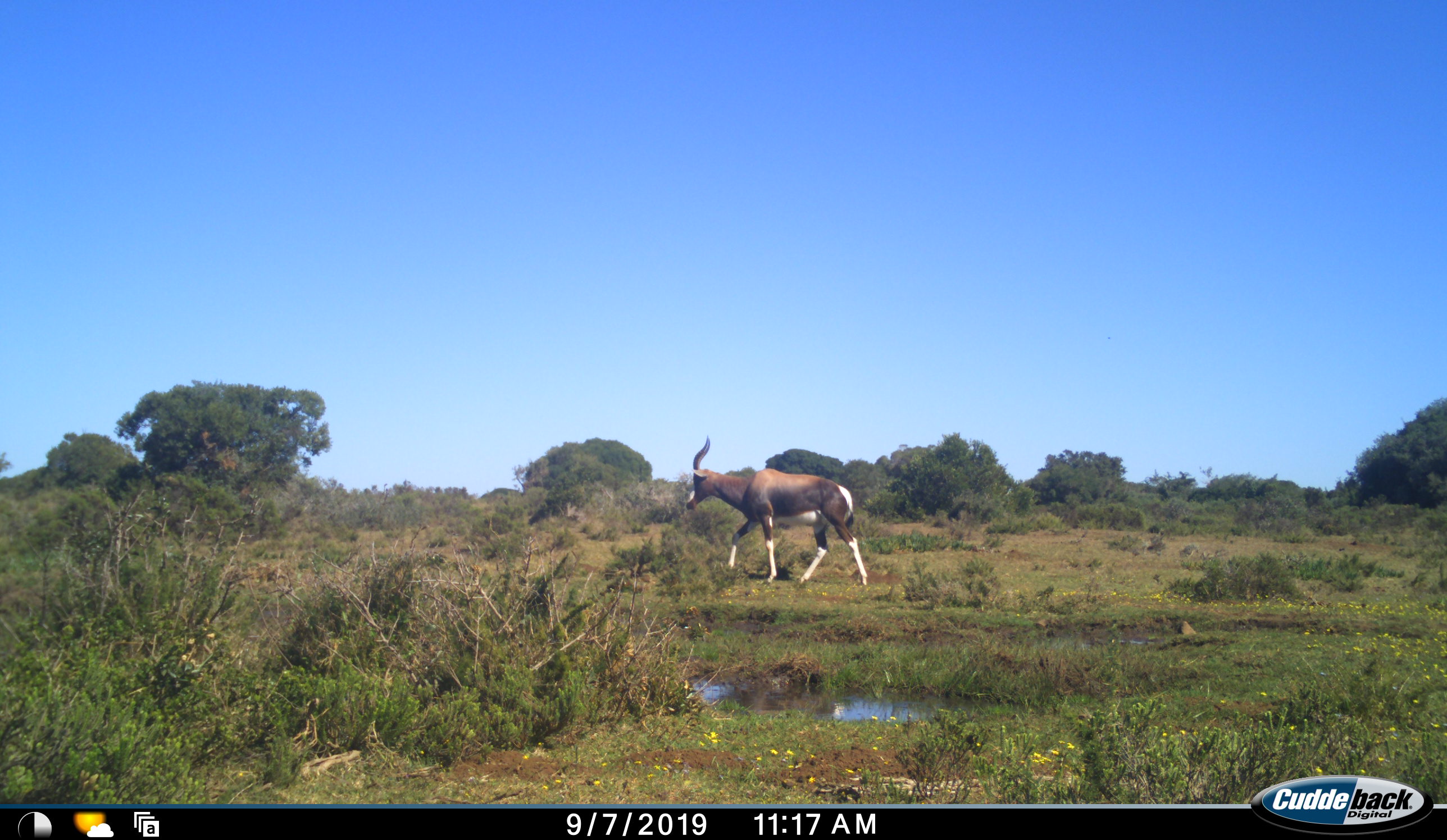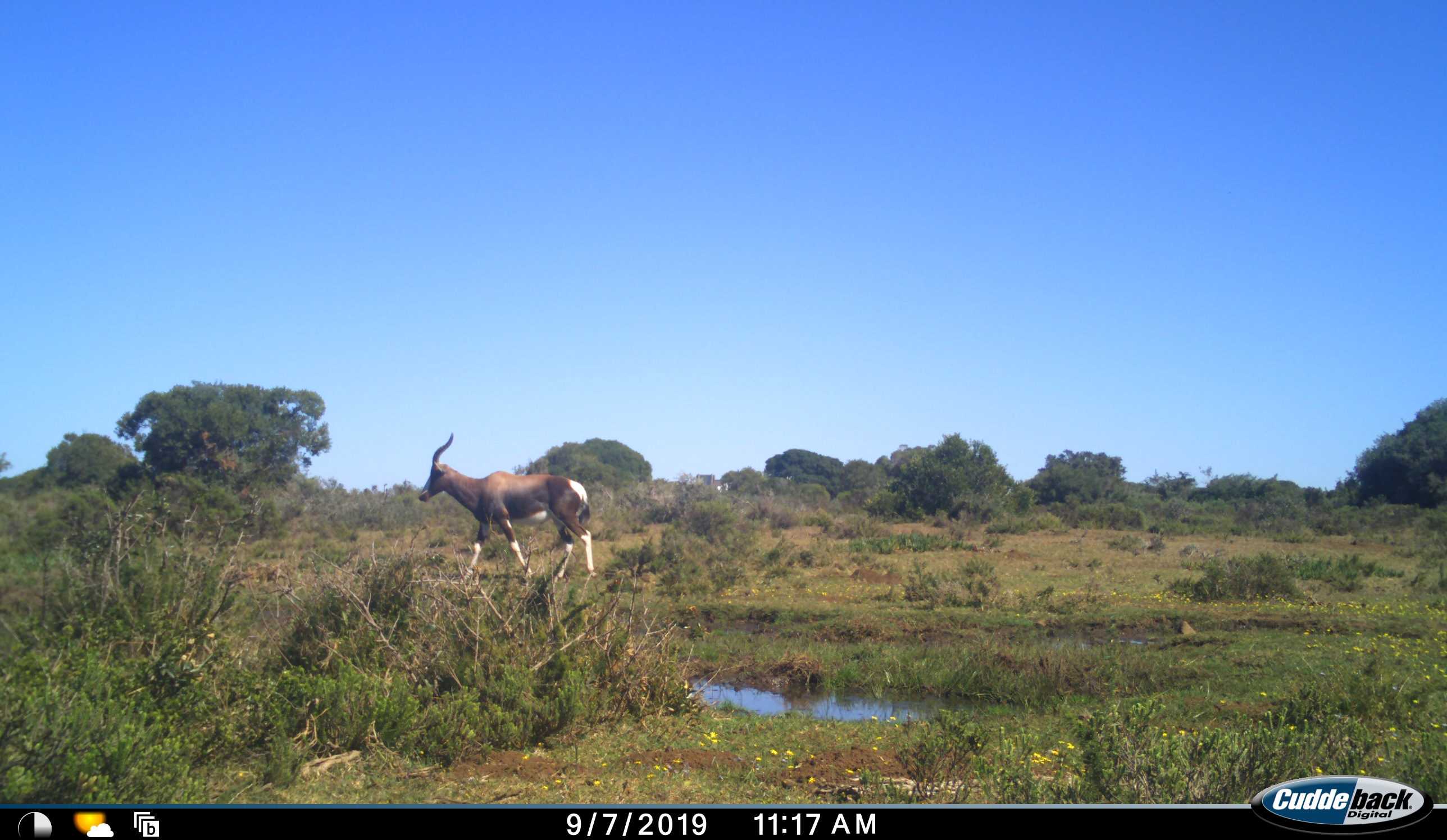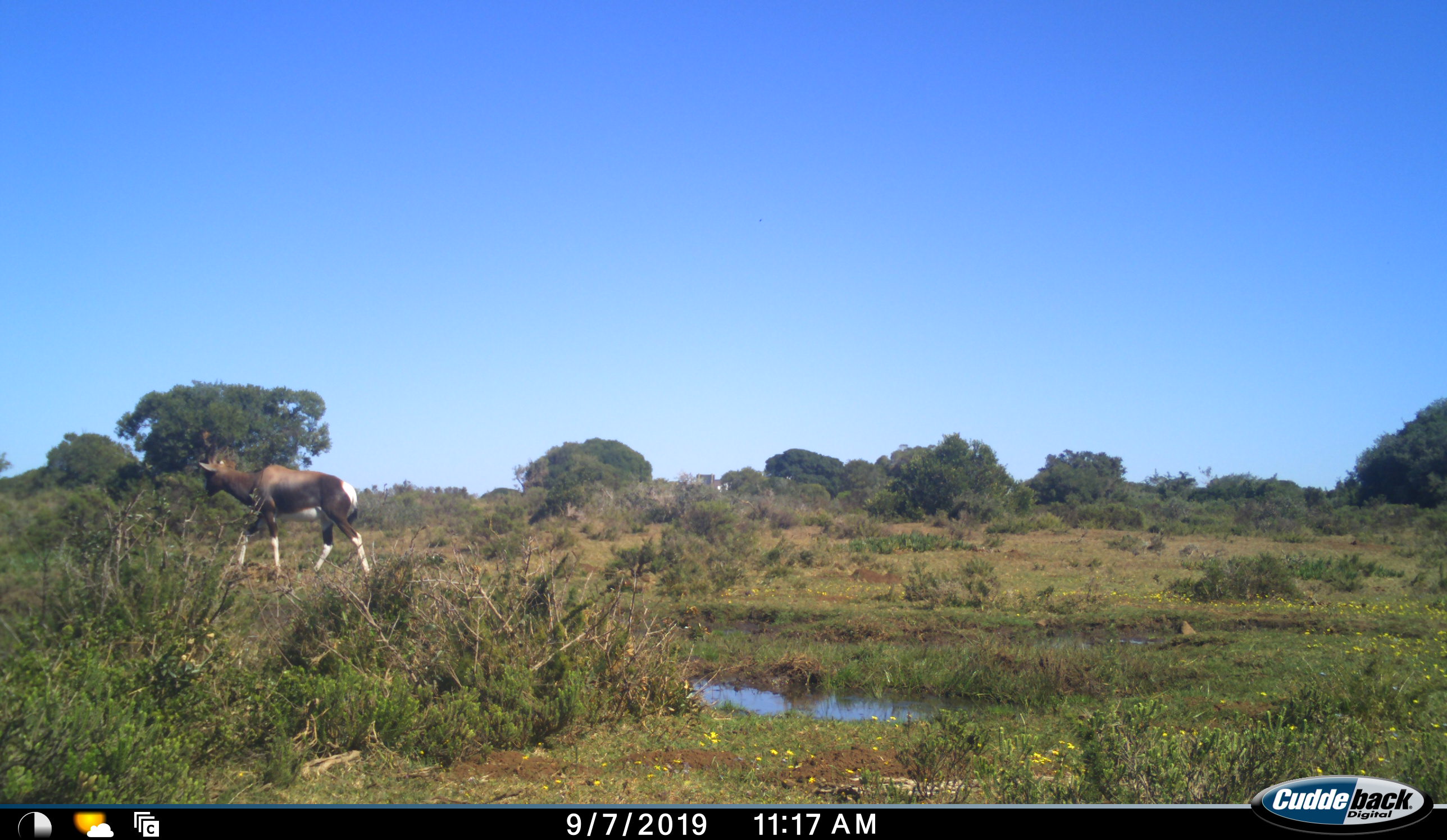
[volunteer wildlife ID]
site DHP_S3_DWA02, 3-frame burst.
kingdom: Animalia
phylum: Chordata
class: Mammalia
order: Artiodactyla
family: Bovidae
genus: Damaliscus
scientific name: Damaliscus pygargus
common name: bontebok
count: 1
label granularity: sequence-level